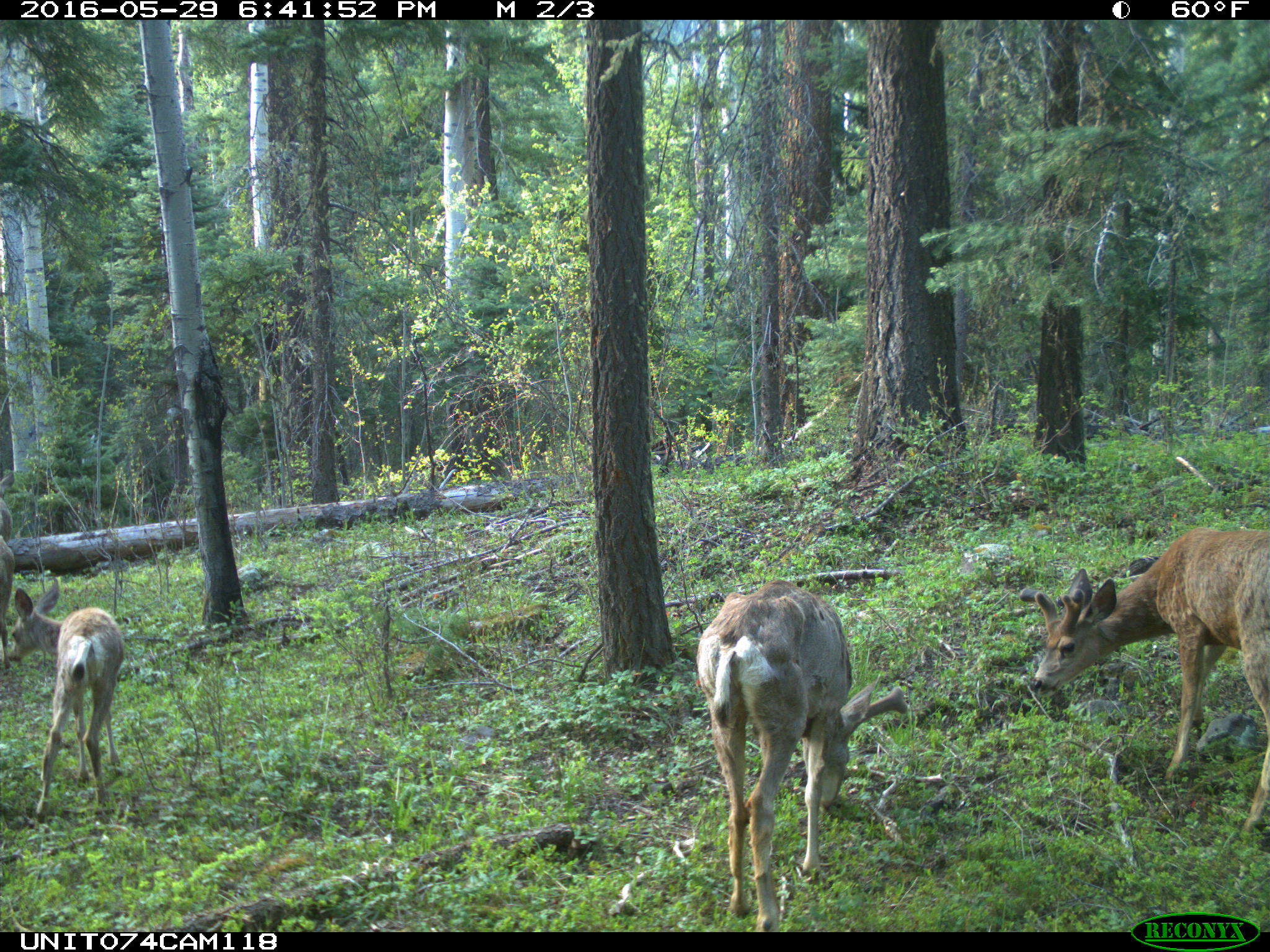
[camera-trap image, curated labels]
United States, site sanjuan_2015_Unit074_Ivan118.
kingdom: Animalia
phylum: Chordata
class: Mammalia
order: Artiodactyla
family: Cervidae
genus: Odocoileus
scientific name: Odocoileus hemionus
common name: mule deer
Odocoileus hemionus (mule deer).